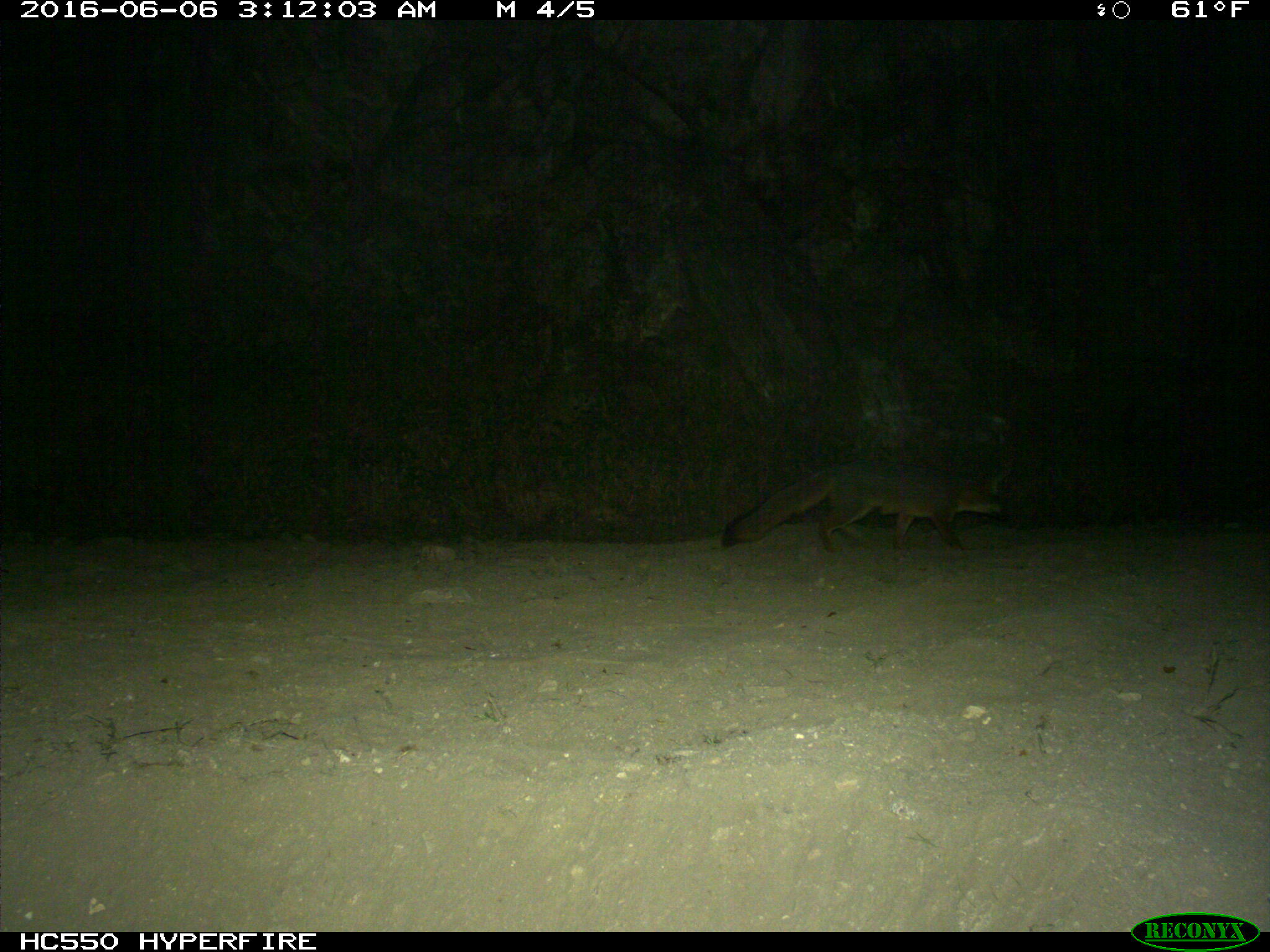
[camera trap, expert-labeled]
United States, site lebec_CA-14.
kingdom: Animalia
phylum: Chordata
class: Mammalia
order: Carnivora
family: Canidae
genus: Urocyon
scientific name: Urocyon cinereoargenteus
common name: gray fox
Urocyon cinereoargenteus (gray fox).